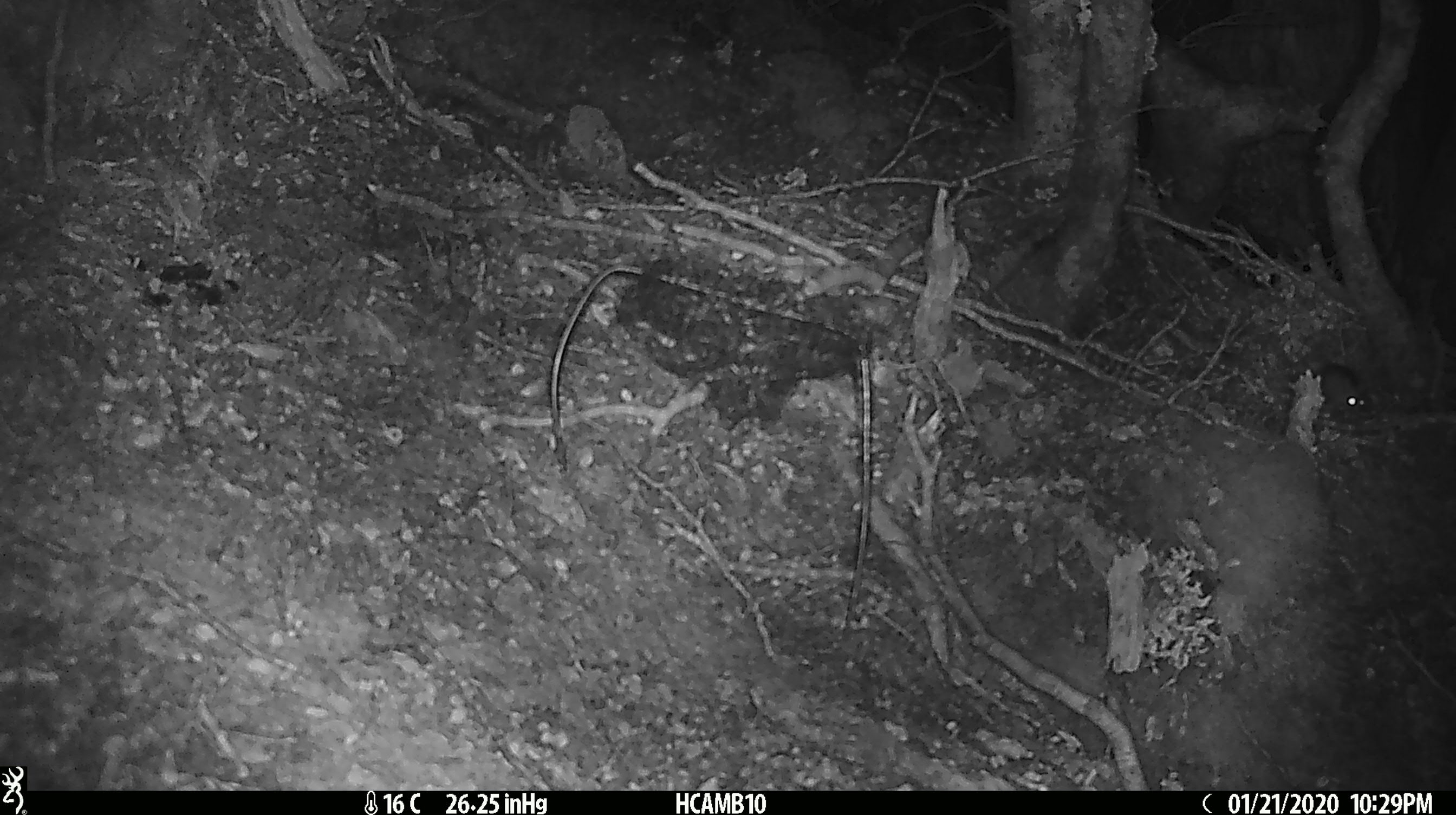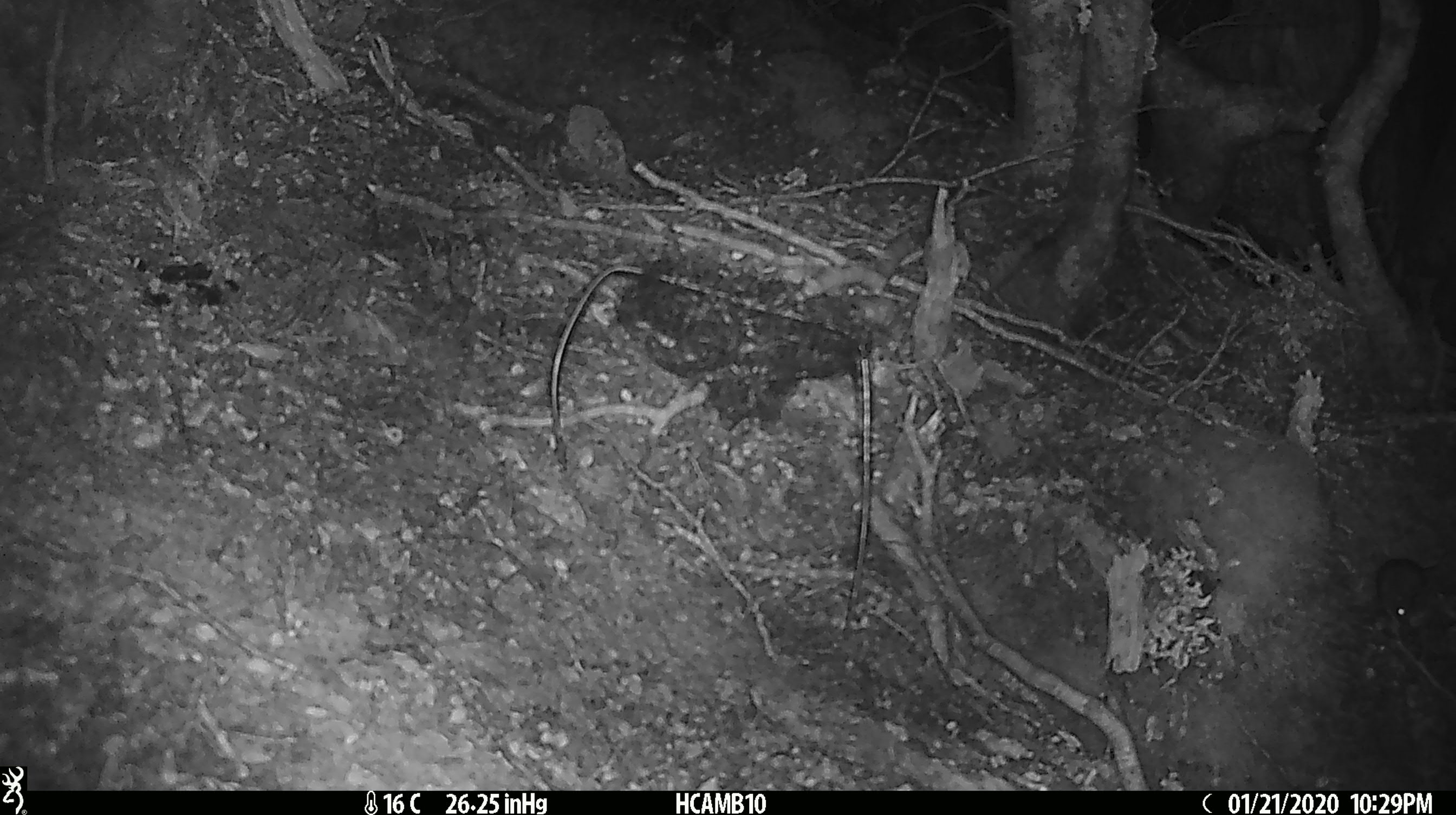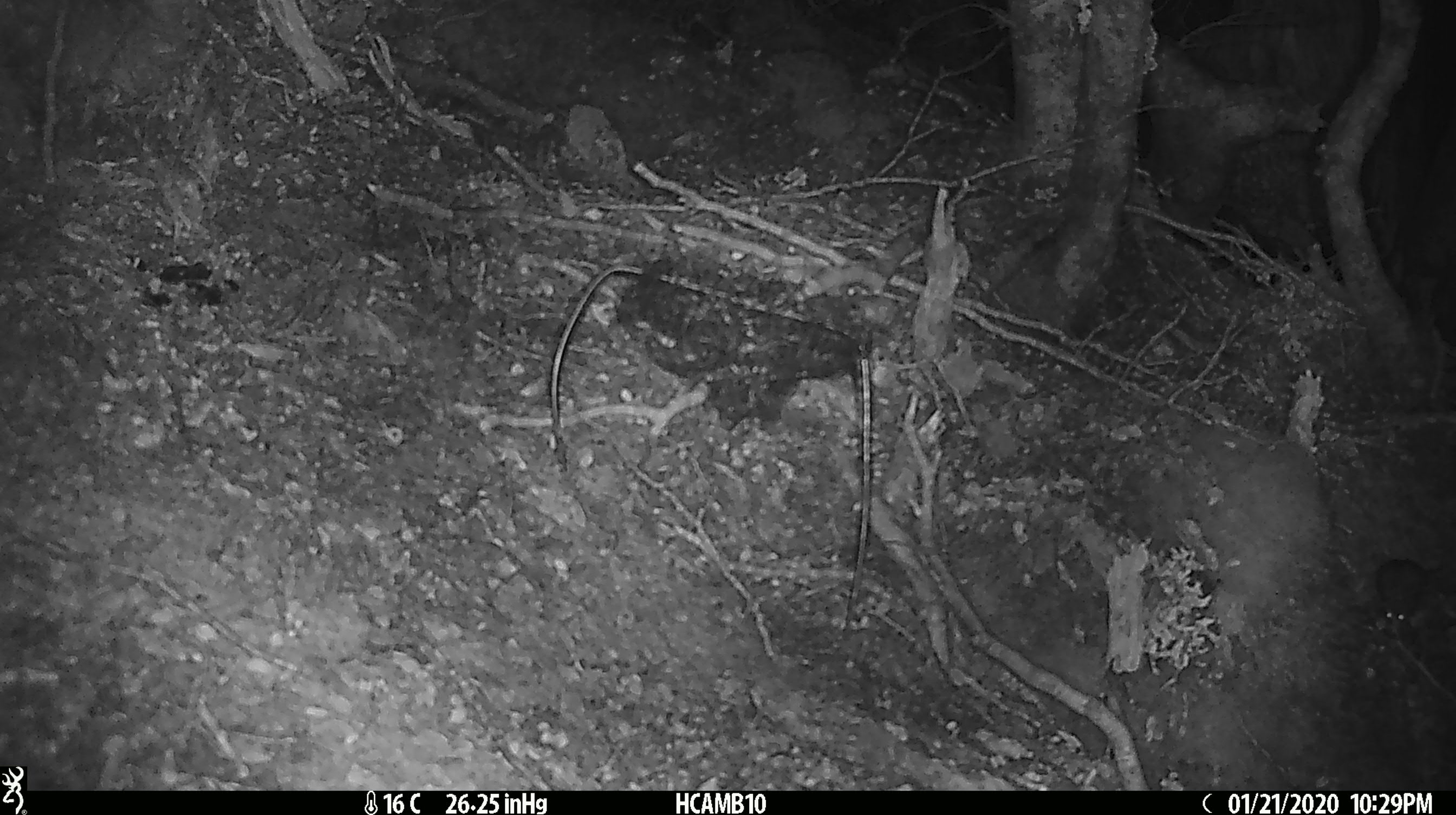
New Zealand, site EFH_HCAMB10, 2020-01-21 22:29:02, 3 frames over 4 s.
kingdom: Animalia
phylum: Chordata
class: Mammalia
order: Rodentia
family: Muridae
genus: Mus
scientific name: Mus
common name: mouse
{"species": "mouse (Mus)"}